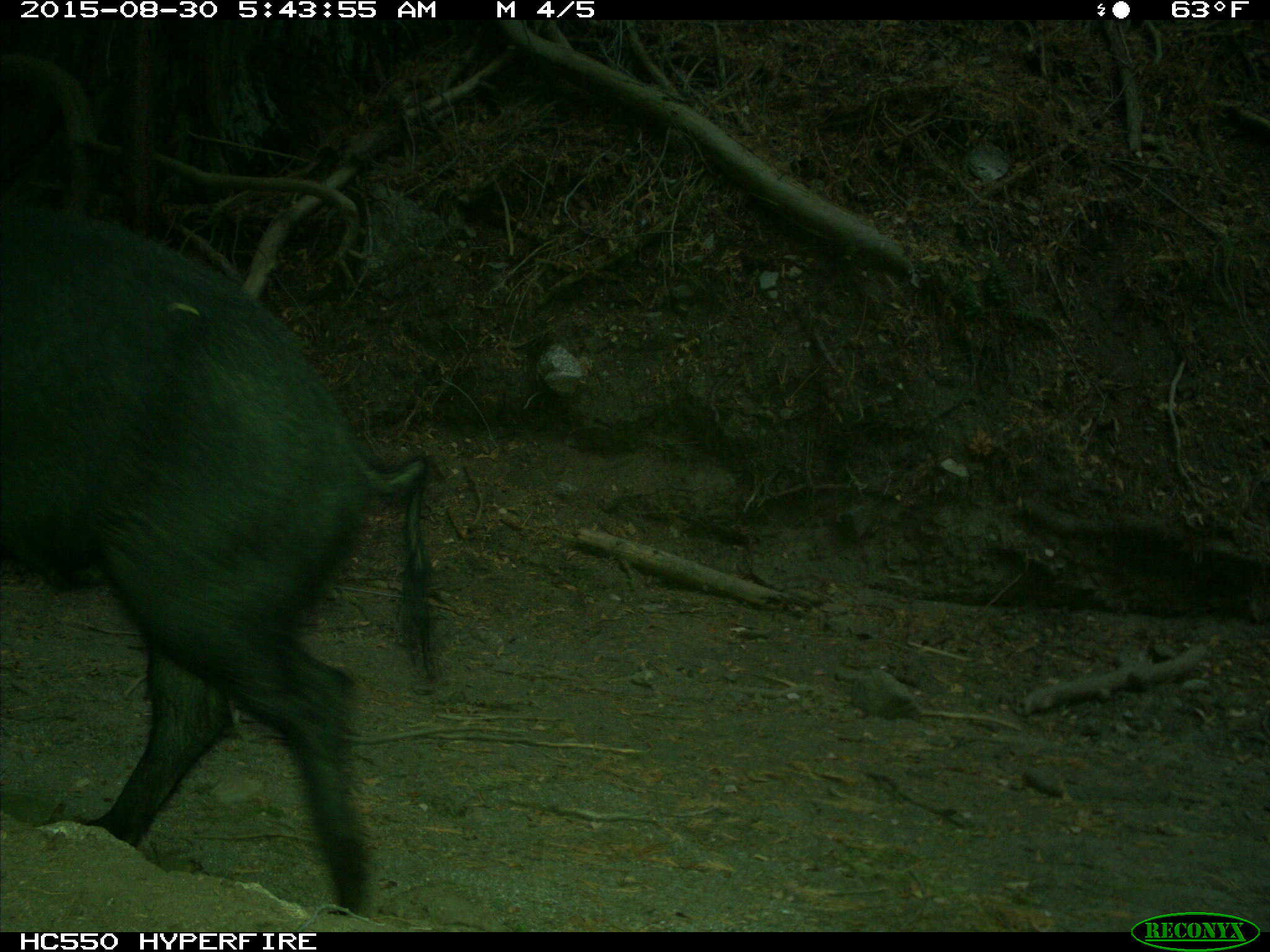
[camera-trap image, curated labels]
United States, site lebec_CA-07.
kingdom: Animalia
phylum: Chordata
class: Mammalia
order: Artiodactyla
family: Suidae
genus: Sus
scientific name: Sus scrofa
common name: wild boar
Sus scrofa (wild boar).